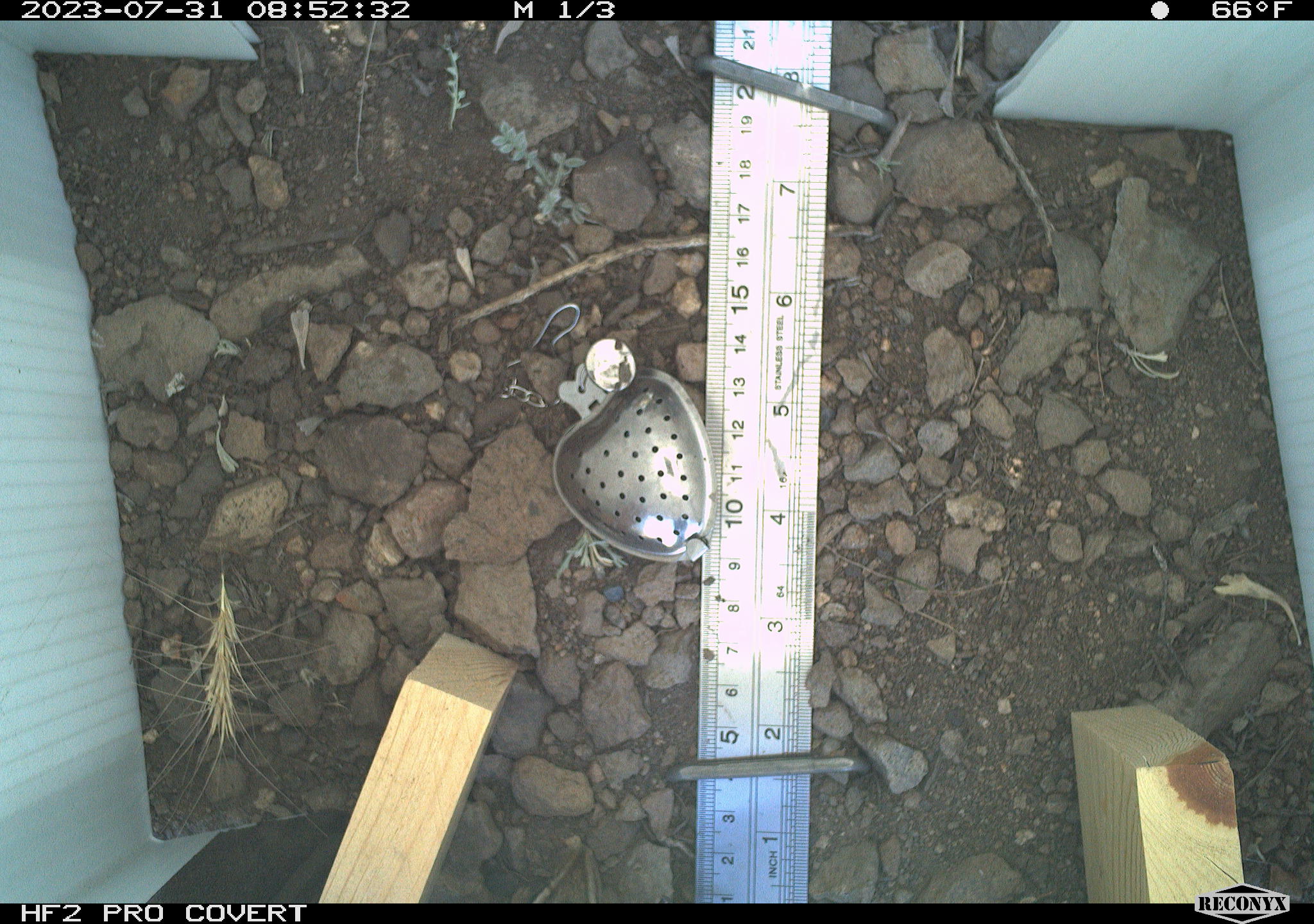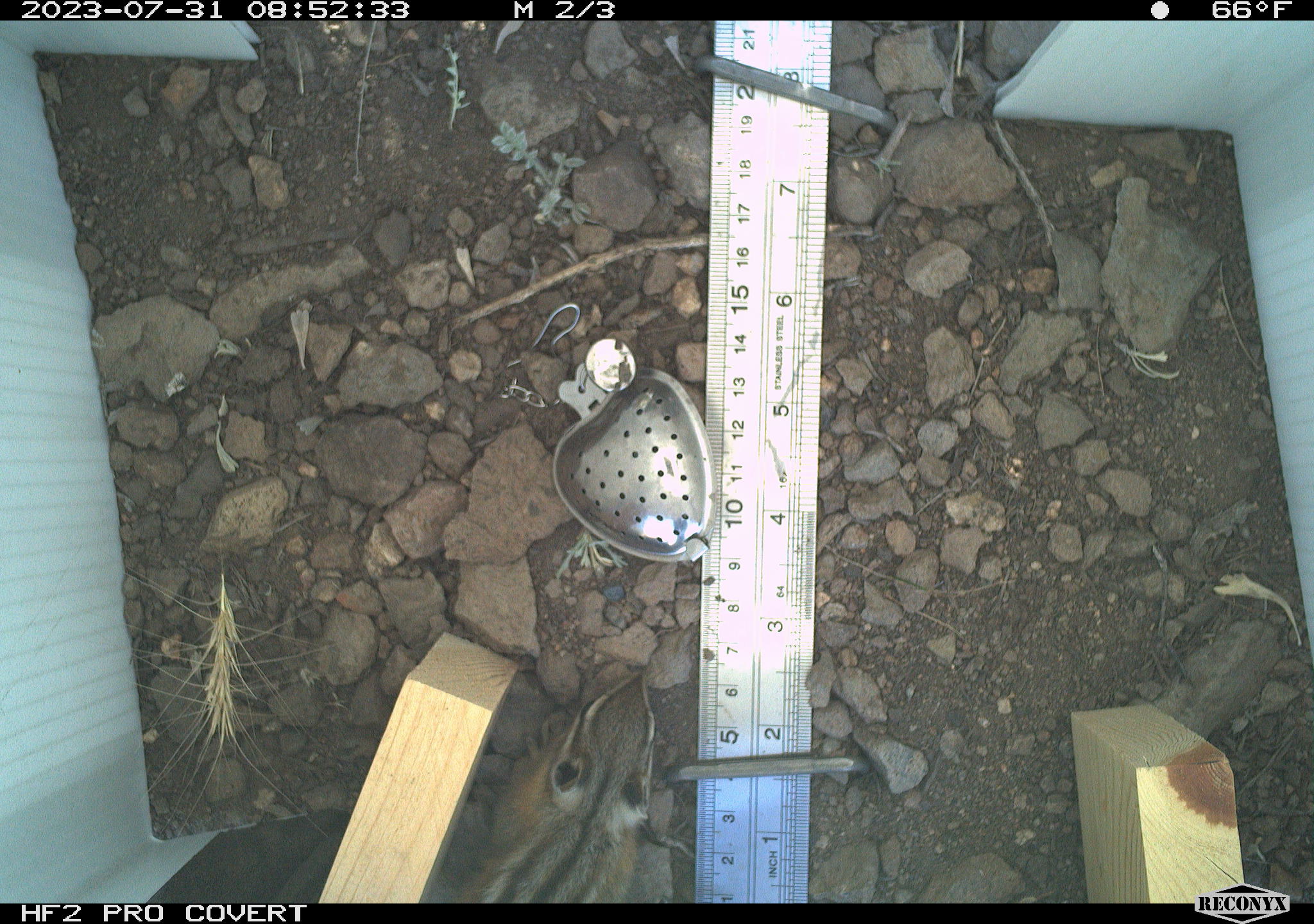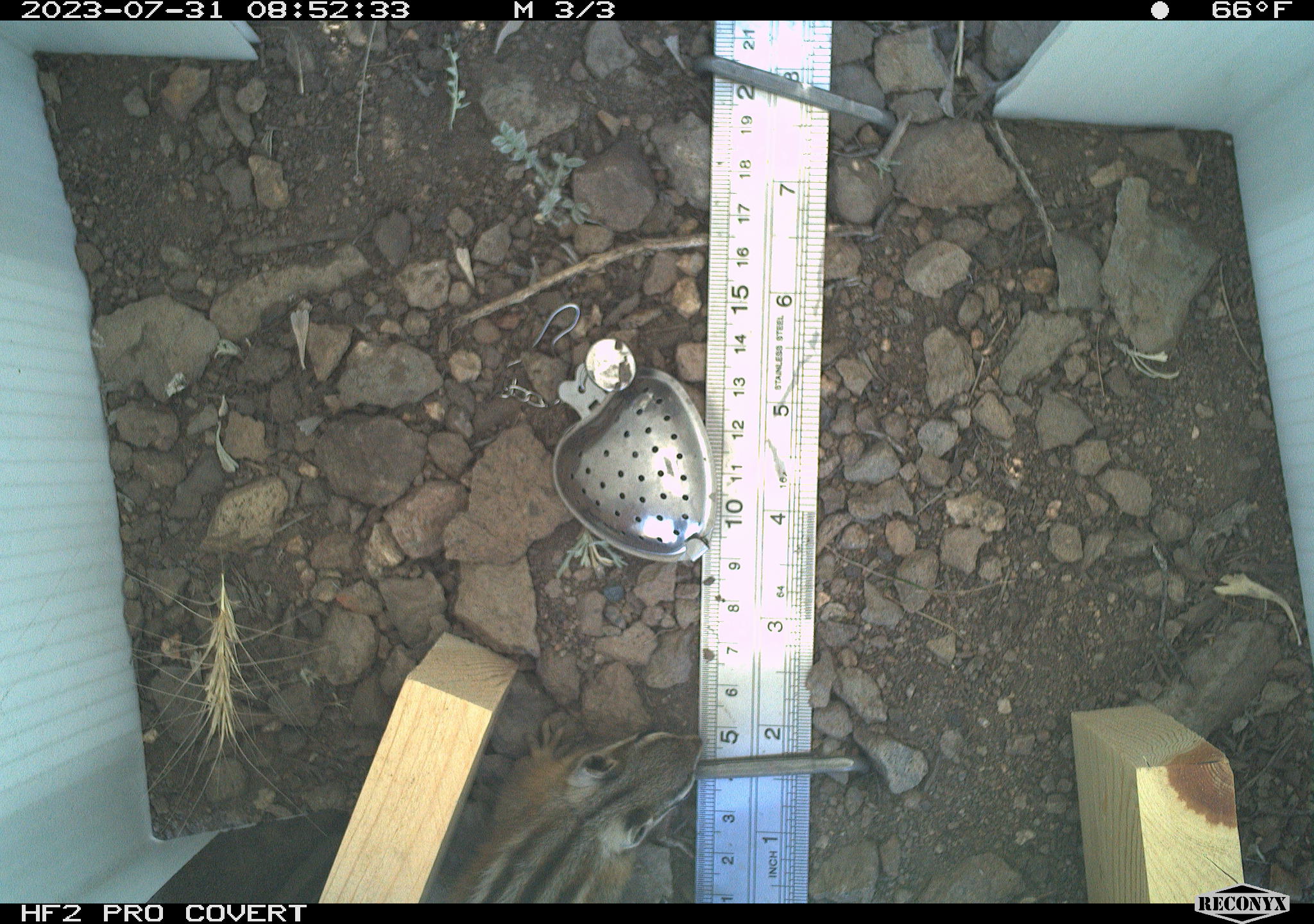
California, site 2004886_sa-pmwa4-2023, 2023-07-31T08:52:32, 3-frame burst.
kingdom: Animalia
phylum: Chordata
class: Mammalia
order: Rodentia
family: Sciuridae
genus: Neotamias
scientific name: Neotamias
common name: western chipmunks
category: neotamias species